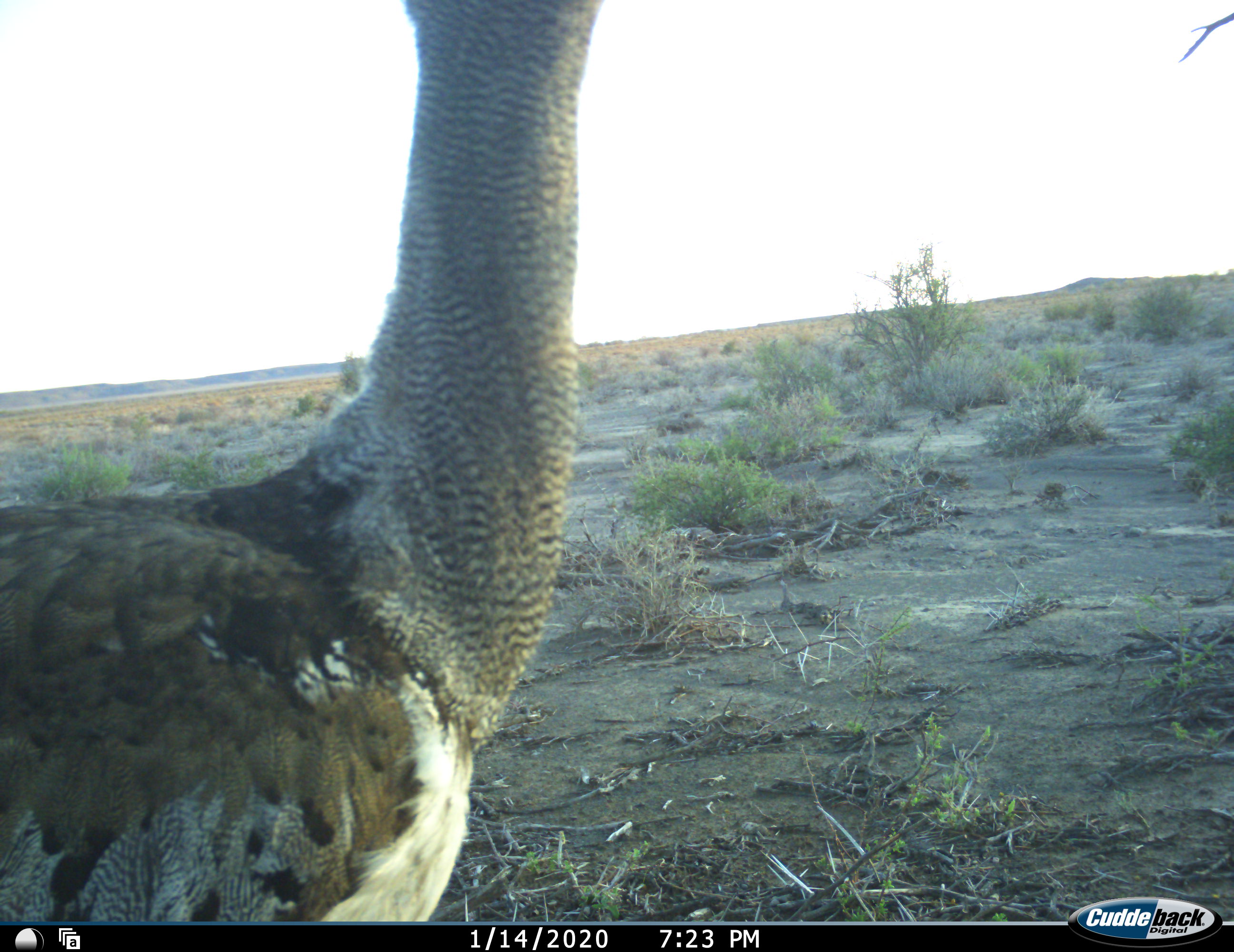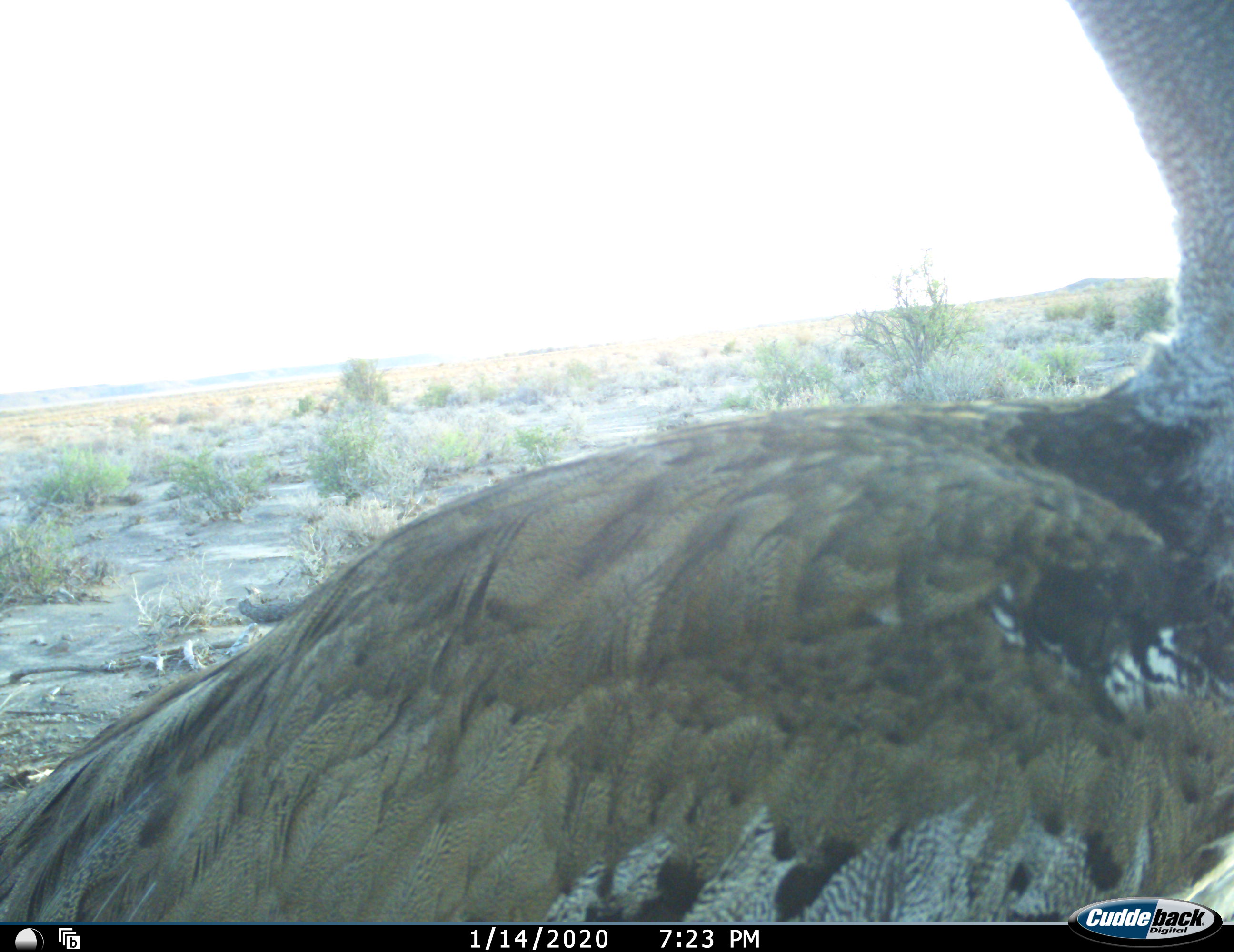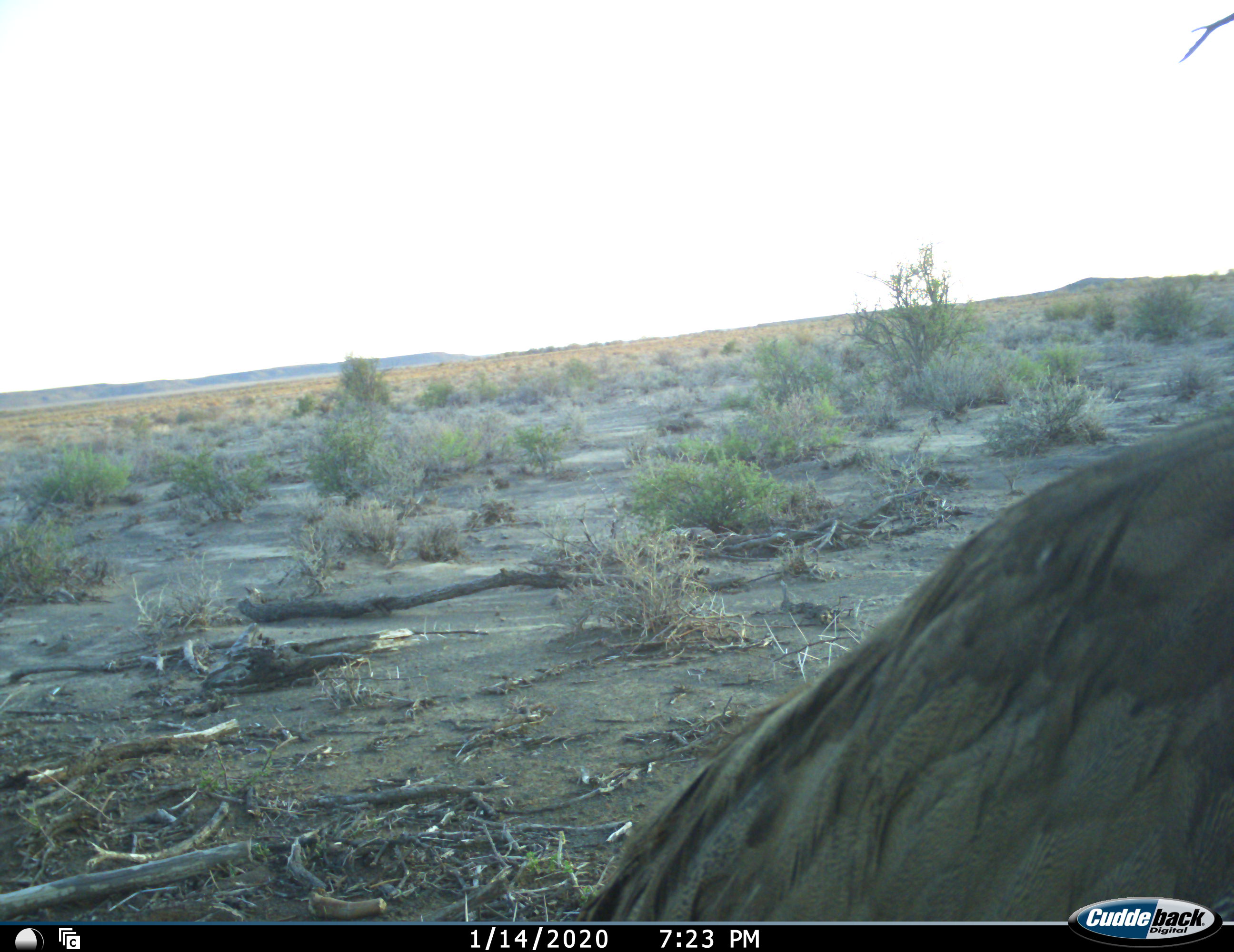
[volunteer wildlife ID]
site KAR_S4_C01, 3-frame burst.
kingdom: Animalia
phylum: Chordata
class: Aves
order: Otidiformes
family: Otididae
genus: Ardeotis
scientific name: Ardeotis kori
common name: kori bustard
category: bustardkori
Bustardkori (kori bustard) (Ardeotis kori), count 1. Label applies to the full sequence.